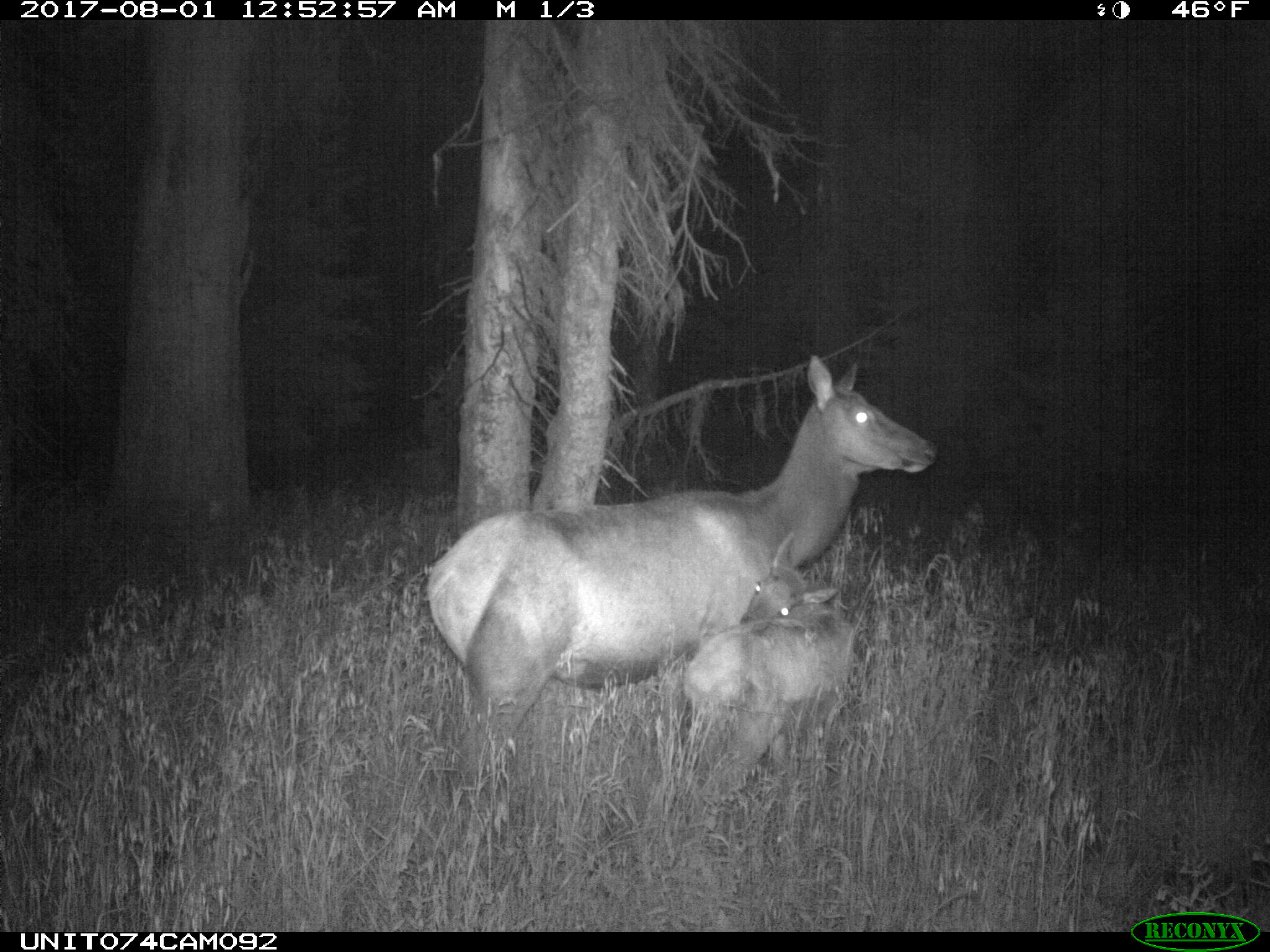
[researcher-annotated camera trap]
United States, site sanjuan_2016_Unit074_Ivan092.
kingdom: Animalia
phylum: Chordata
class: Mammalia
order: Artiodactyla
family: Cervidae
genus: Cervus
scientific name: Cervus elaphus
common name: red deer